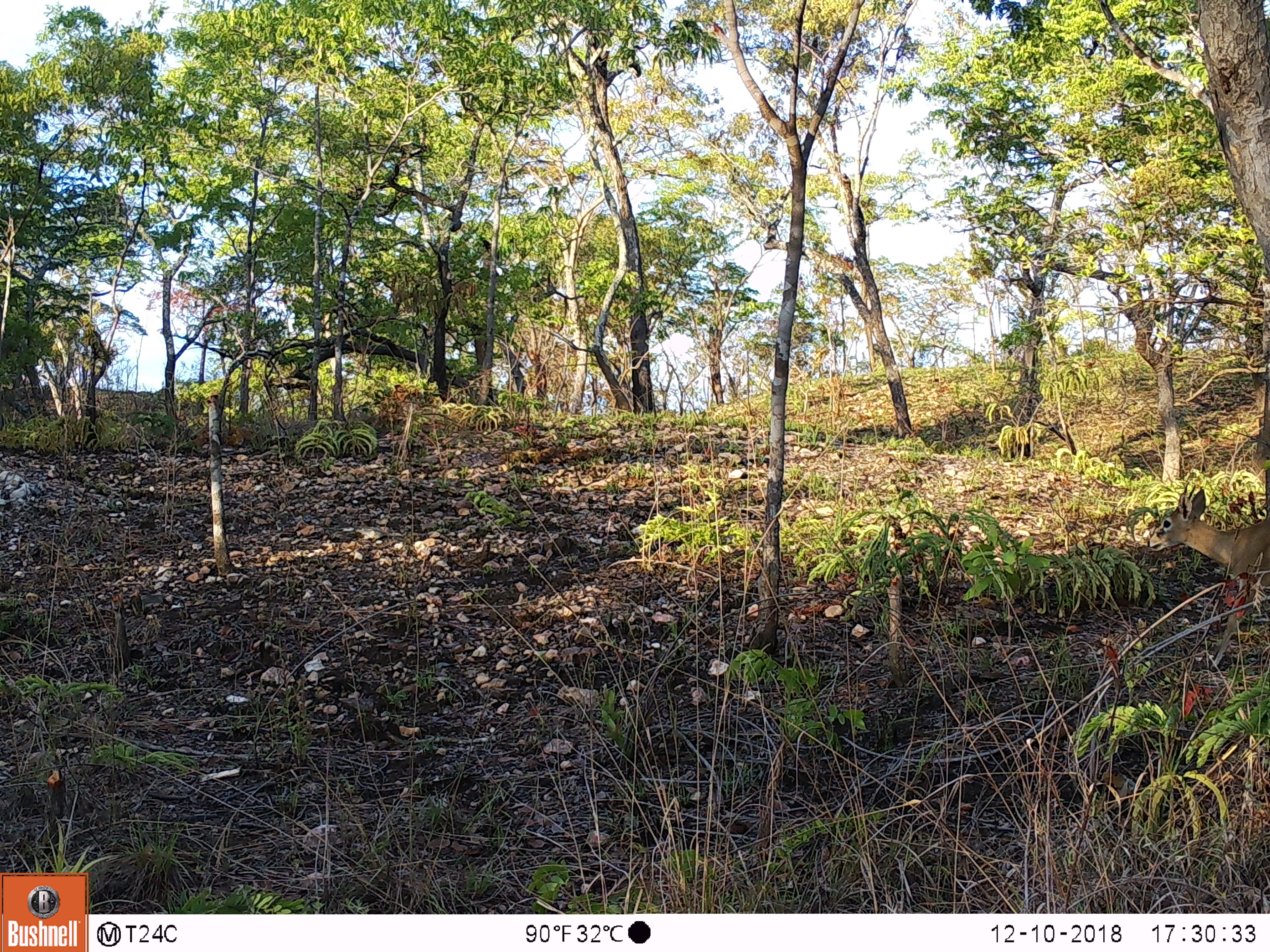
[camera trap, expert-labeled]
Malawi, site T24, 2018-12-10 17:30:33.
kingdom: Animalia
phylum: Chordata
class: Mammalia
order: Artiodactyla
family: Bovidae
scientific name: Antilopinae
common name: small antelope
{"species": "small antelope (Antilopinae)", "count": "1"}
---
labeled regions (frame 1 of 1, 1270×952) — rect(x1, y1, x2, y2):
small antelope: rect(1140, 468, 1266, 668)